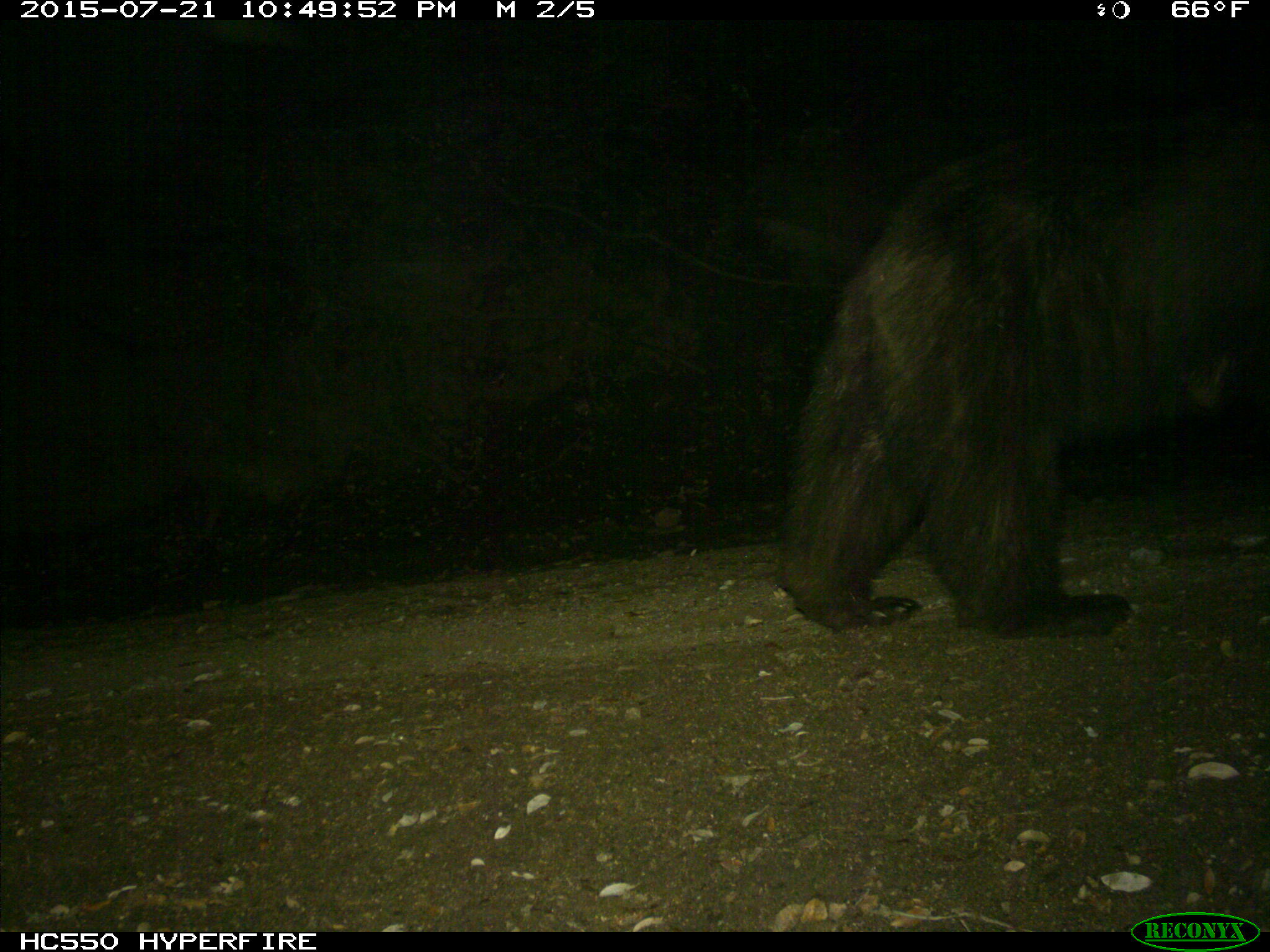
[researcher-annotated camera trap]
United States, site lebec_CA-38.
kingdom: Animalia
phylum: Chordata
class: Mammalia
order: Carnivora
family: Ursidae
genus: Ursus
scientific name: Ursus americanus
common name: american black bear